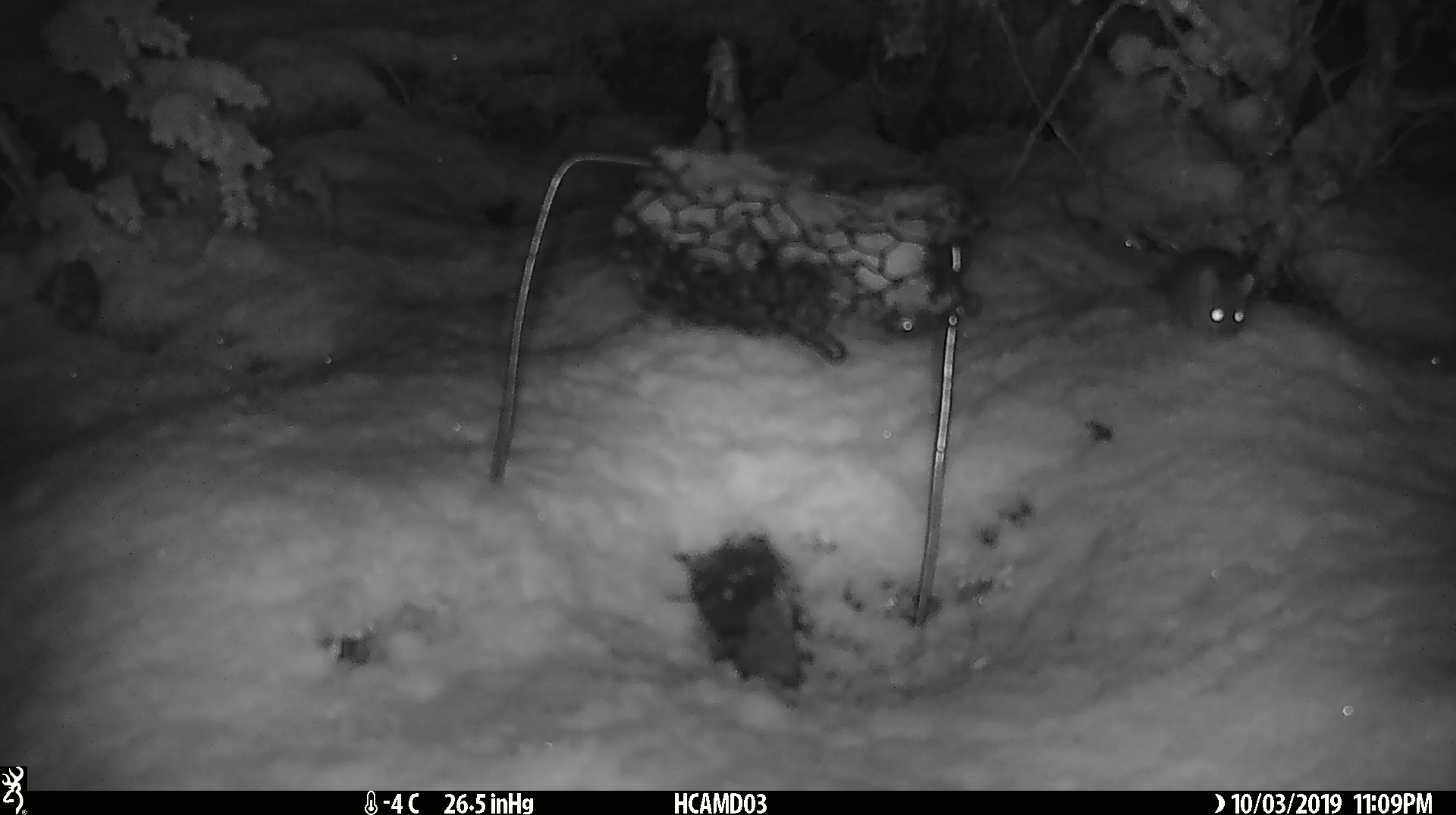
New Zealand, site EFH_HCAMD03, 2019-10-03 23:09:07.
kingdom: Animalia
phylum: Chordata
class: Mammalia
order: Rodentia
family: Muridae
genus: Mus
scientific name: Mus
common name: mouse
Mouse (Mus).